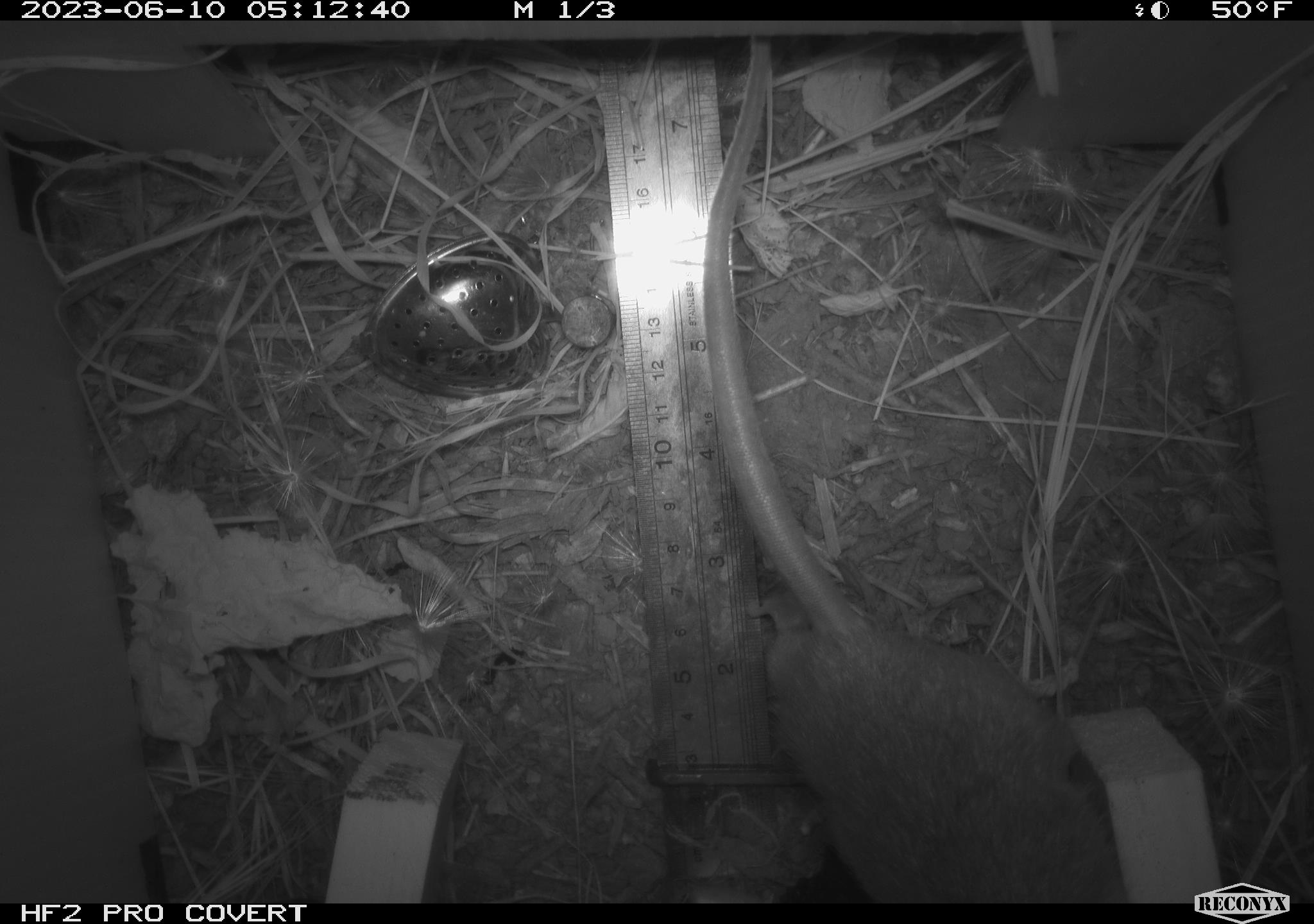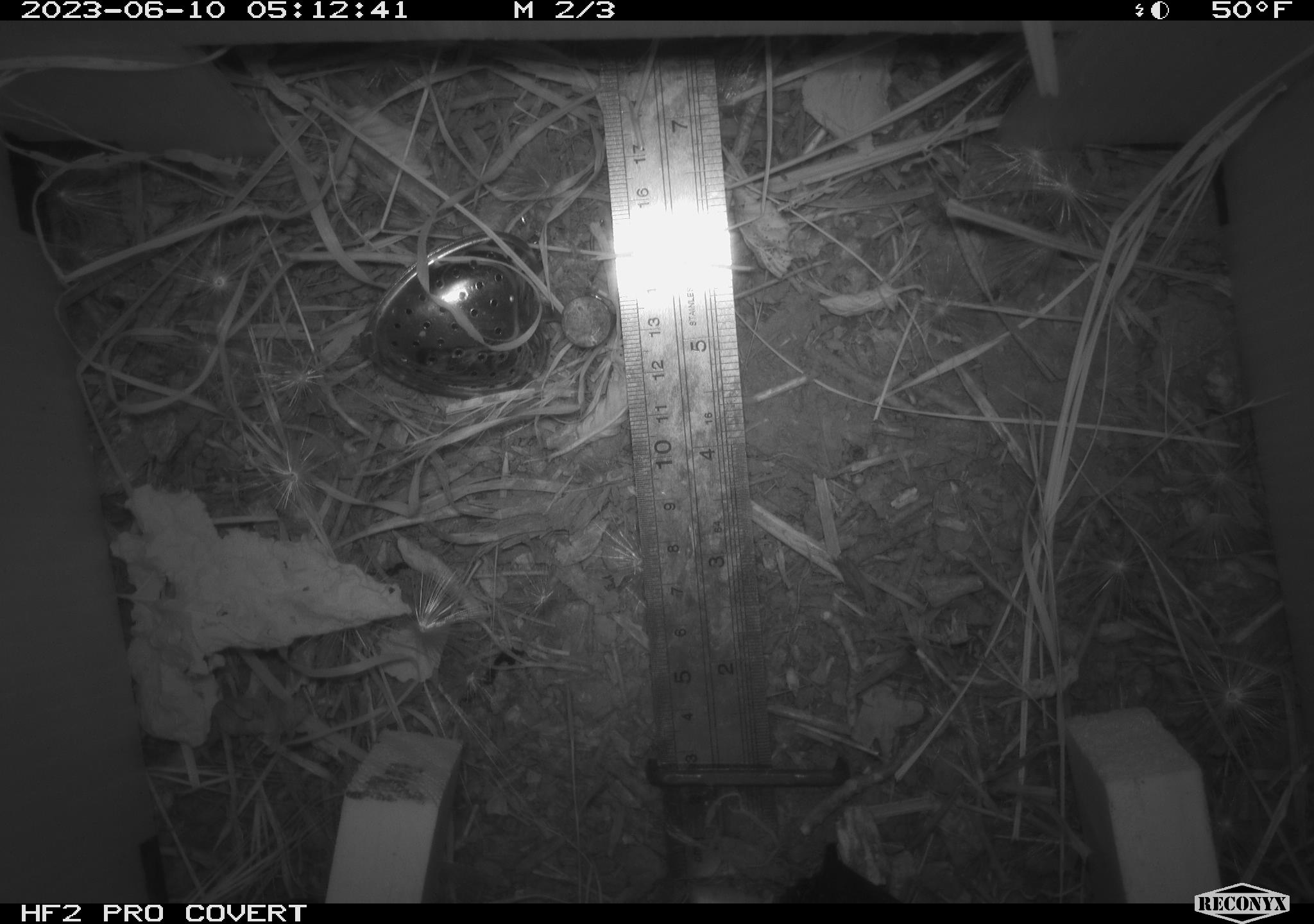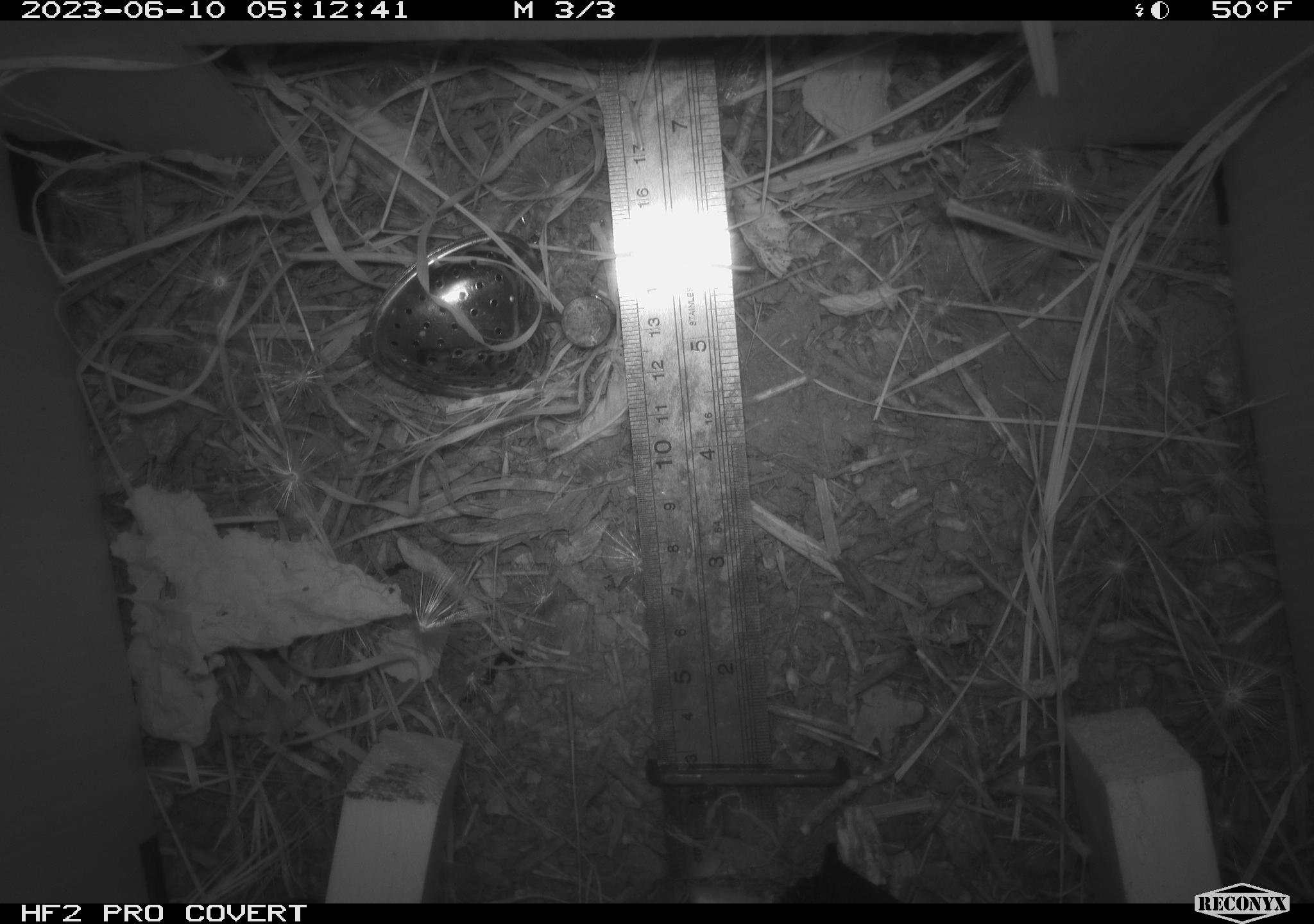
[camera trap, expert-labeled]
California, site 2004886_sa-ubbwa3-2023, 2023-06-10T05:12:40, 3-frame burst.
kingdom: Animalia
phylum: Chordata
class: Mammalia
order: Rodentia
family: Muridae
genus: Rattus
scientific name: Rattus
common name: rat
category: rattus species